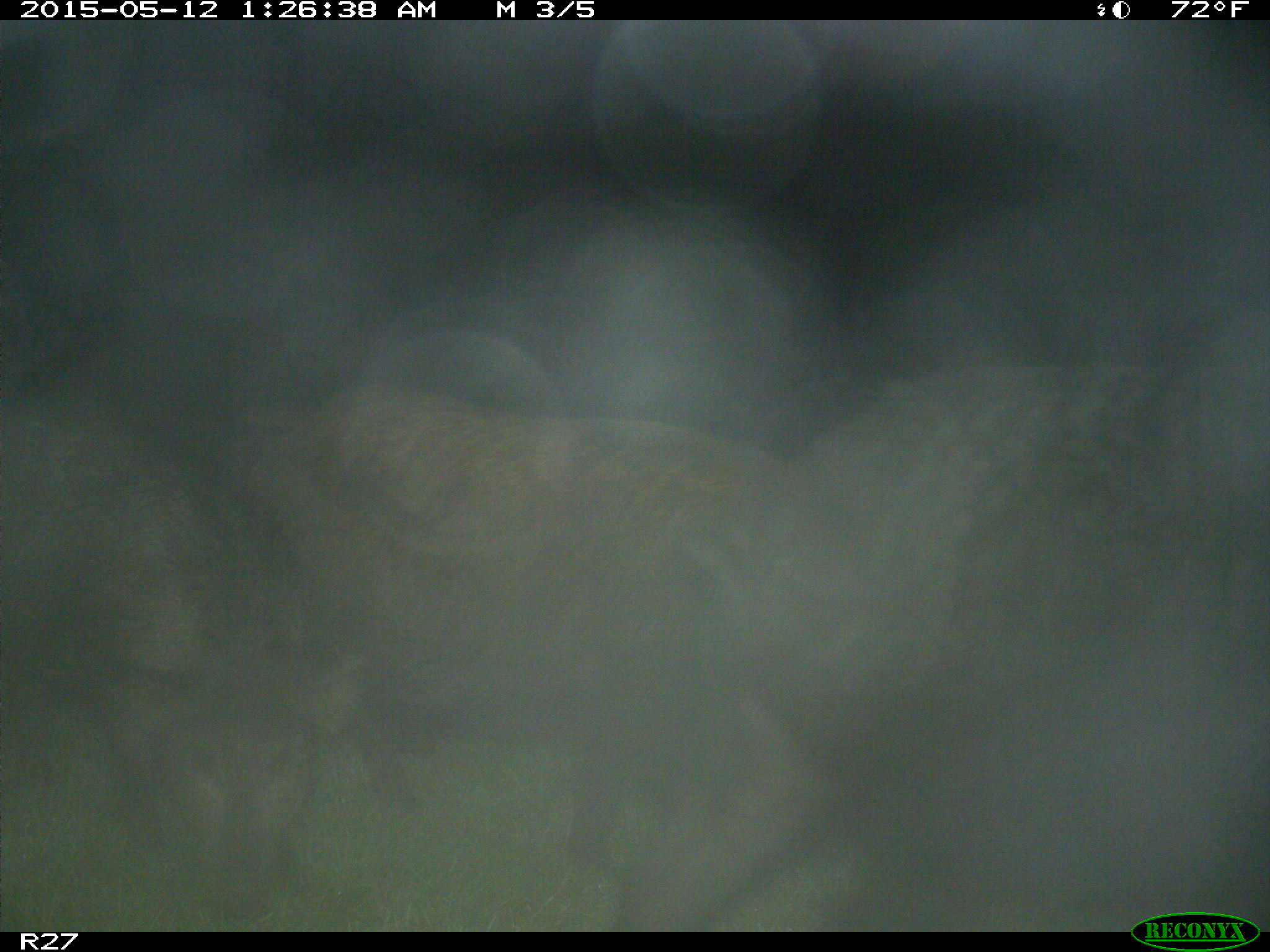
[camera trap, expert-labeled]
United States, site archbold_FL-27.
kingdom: Animalia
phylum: Chordata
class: Mammalia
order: Artiodactyla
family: Suidae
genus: Sus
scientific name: Sus scrofa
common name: wild boar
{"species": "Sus scrofa (wild boar)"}